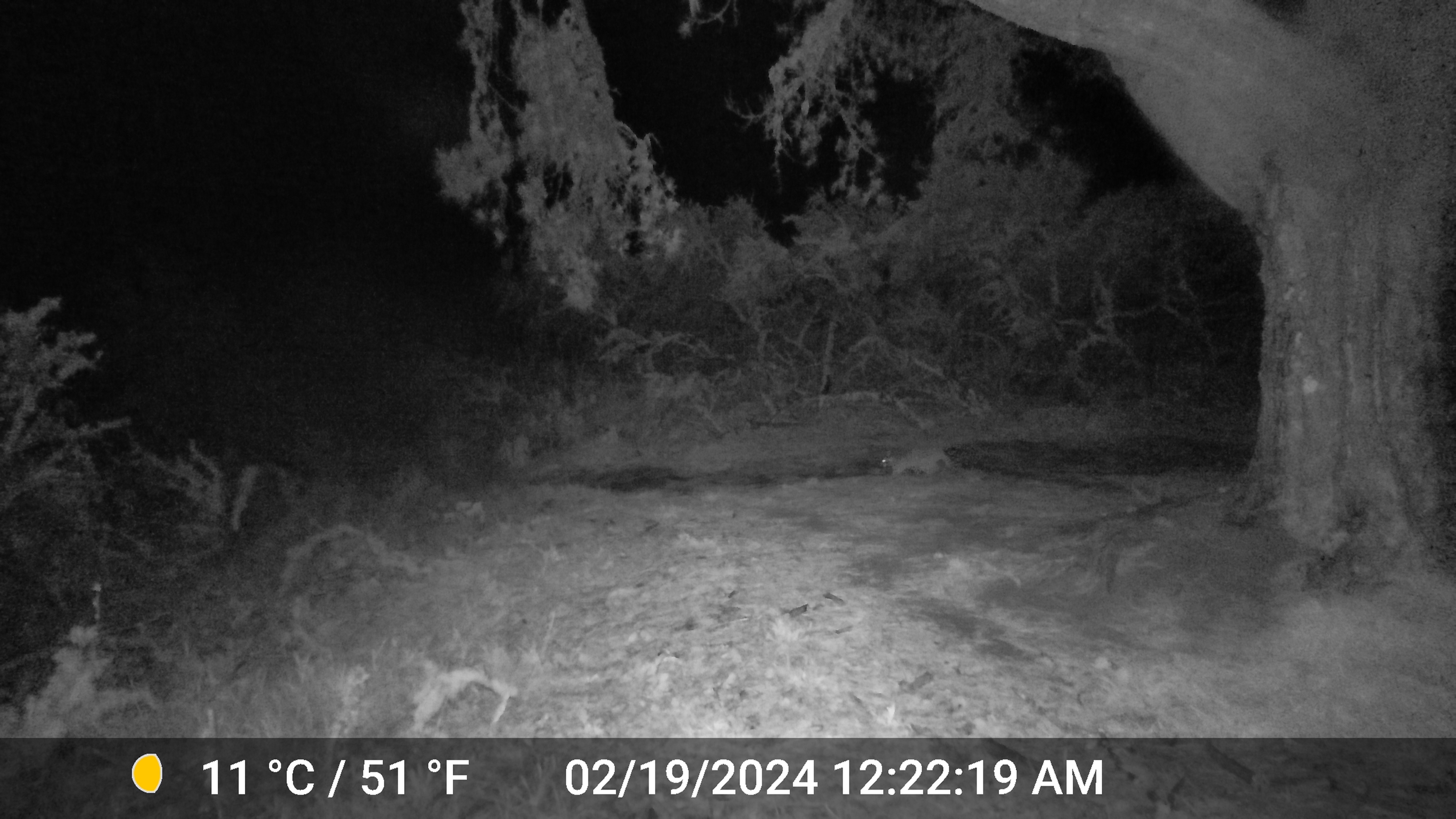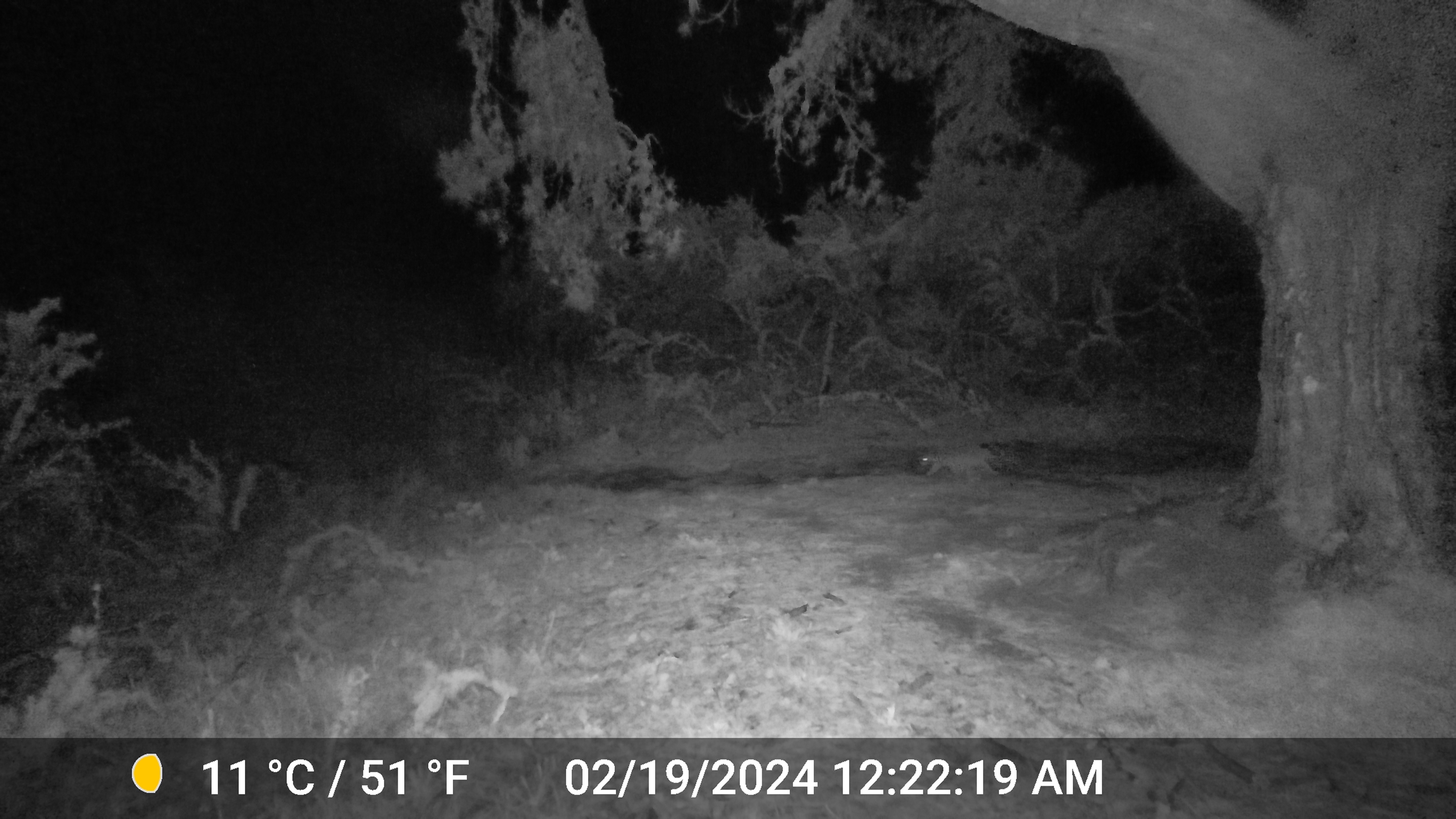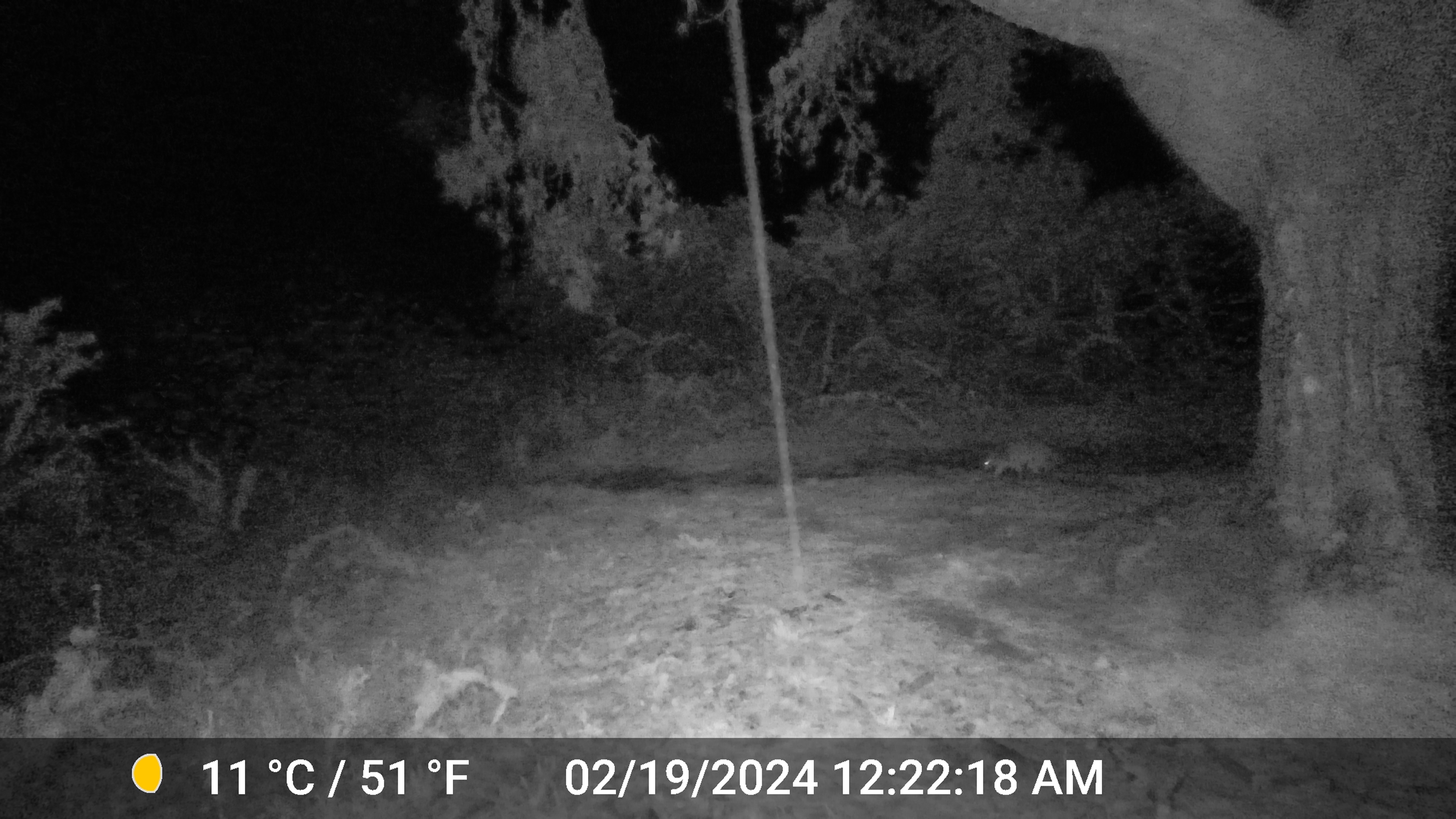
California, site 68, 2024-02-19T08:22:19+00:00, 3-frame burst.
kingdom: Animalia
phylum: Chordata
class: Mammalia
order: Carnivora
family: Felidae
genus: Lynx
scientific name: Lynx rufus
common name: bobcat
Bobcat (Lynx rufus).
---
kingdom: Animalia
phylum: Chordata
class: Mammalia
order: Carnivora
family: Canidae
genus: Urocyon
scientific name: Urocyon cinereoargenteus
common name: gray fox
Gray fox (Urocyon cinereoargenteus).